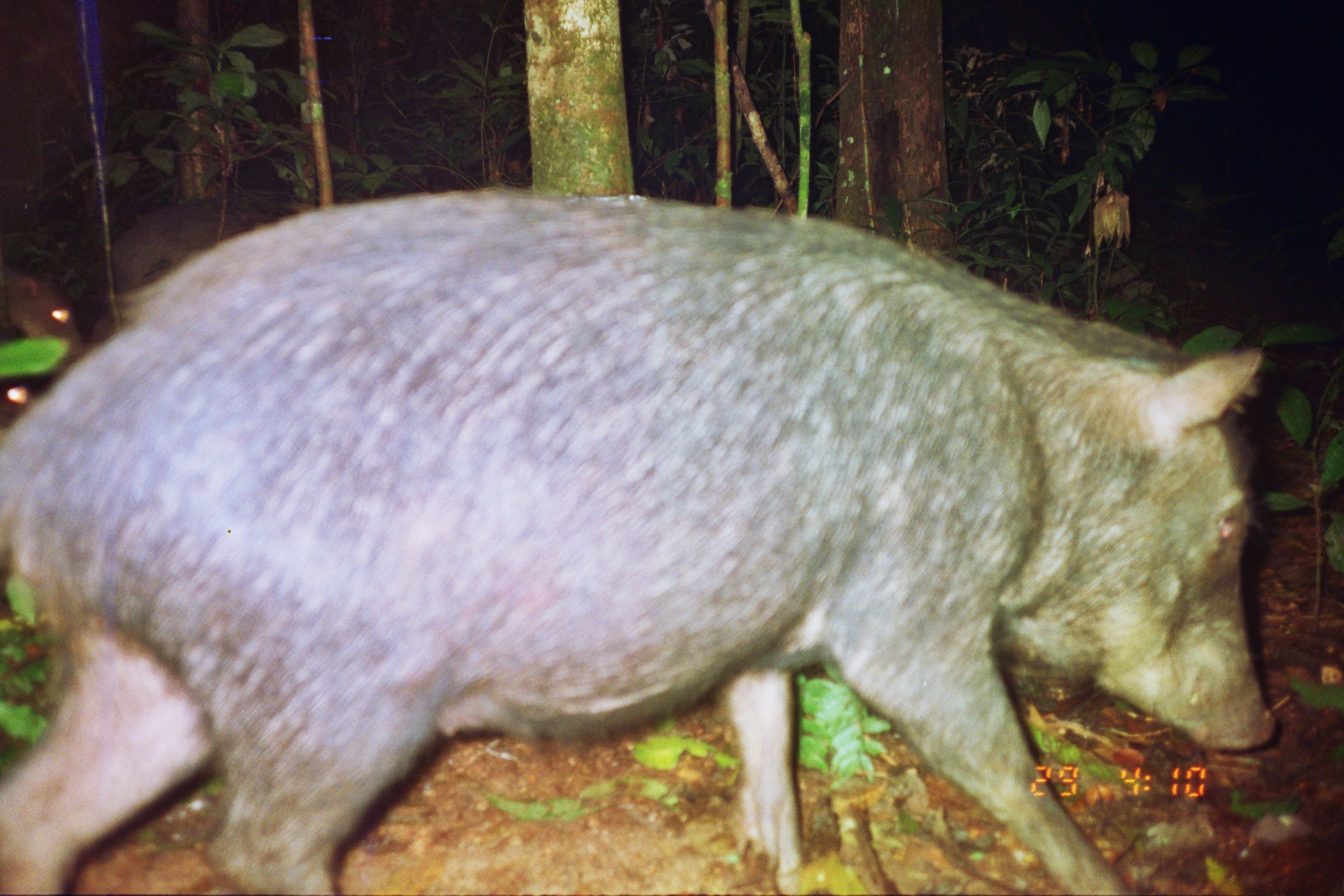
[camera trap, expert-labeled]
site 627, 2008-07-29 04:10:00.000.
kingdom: Animalia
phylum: Chordata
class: Mammalia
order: Artiodactyla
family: Tayassuidae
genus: Tayassu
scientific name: Tayassu pecari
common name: white-lipped peccary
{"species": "Tayassu pecari (white-lipped peccary)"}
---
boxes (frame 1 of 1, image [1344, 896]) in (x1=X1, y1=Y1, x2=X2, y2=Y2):
tayassu pecari: (x1=0, y1=184, x2=1269, y2=890)